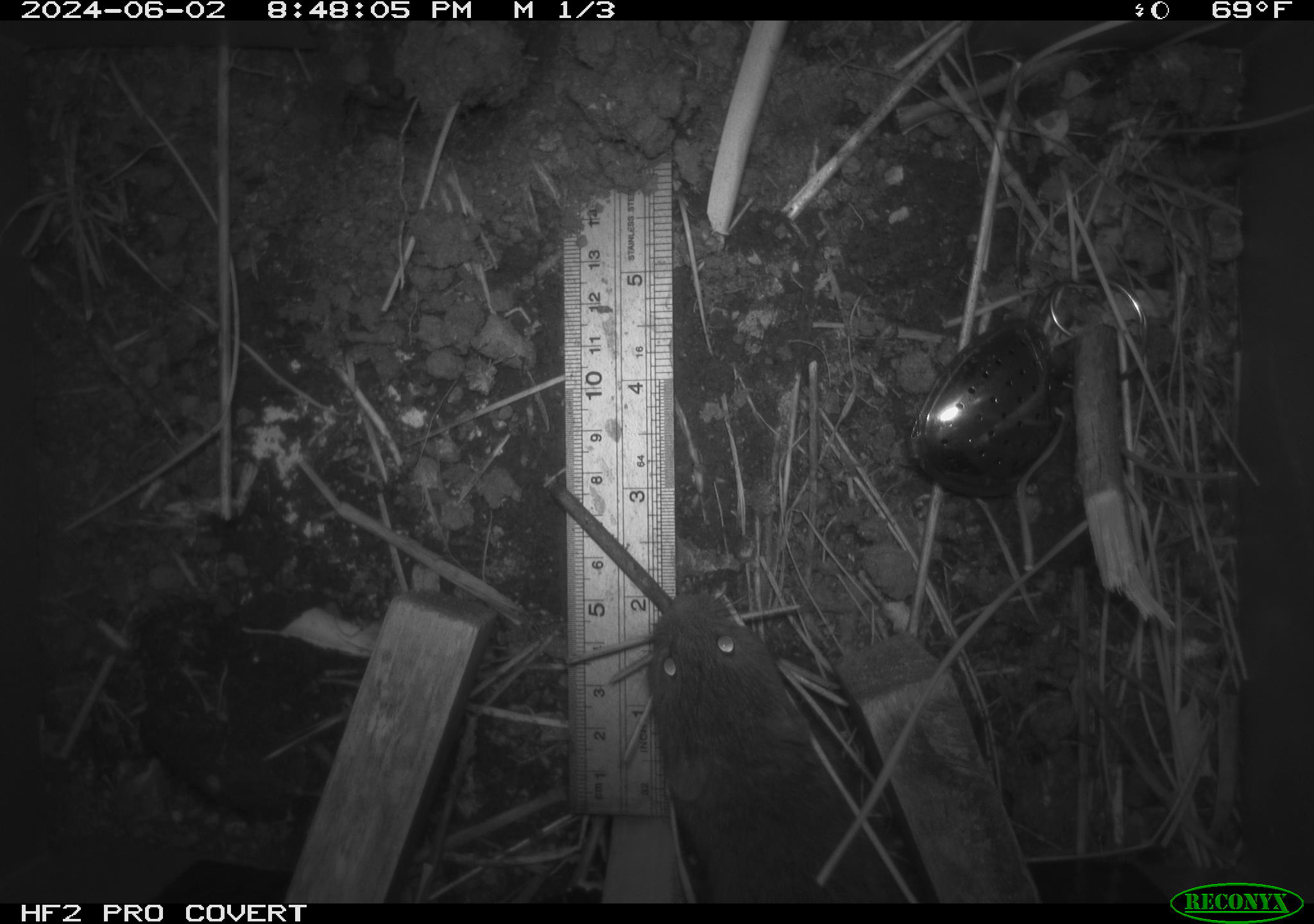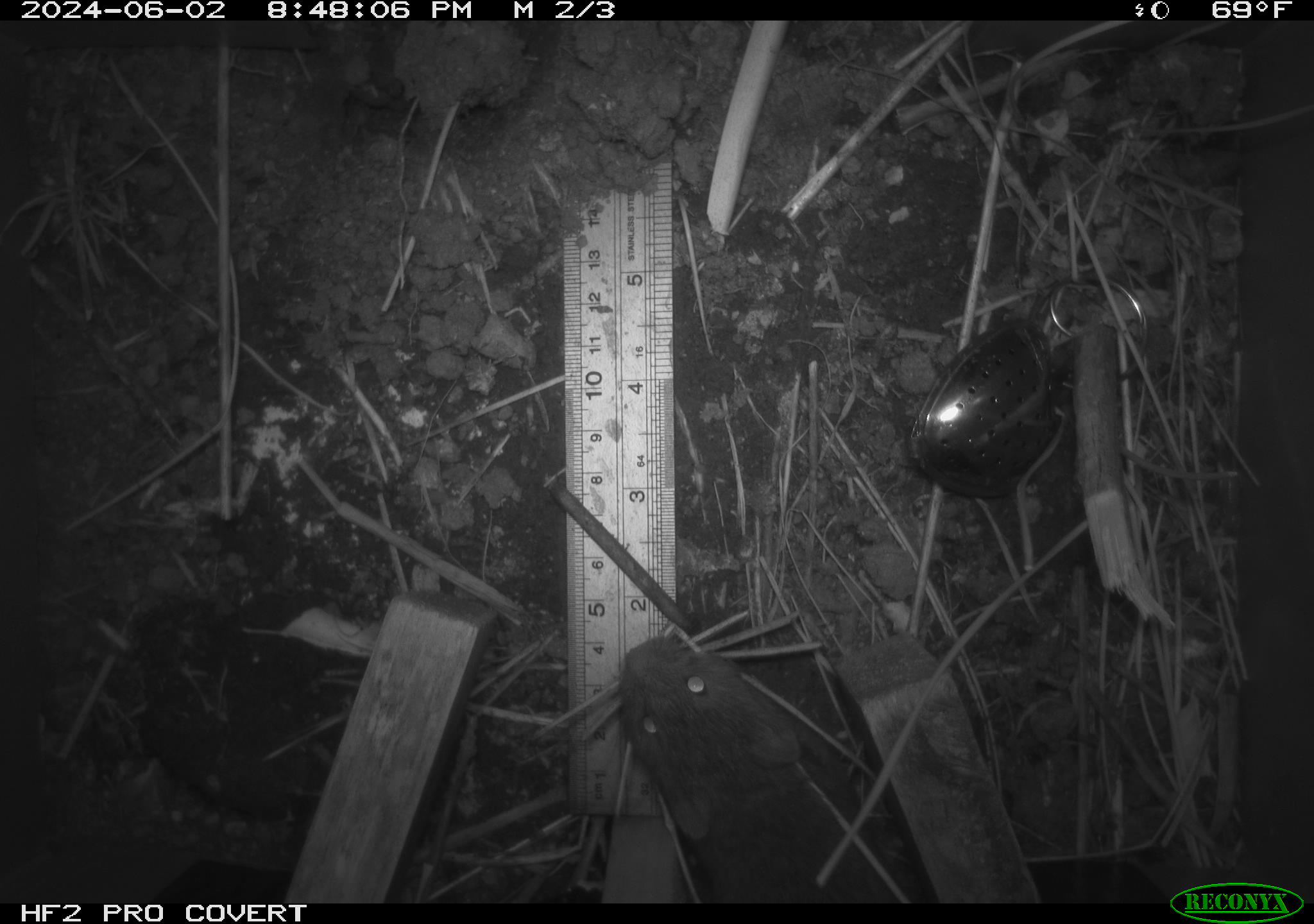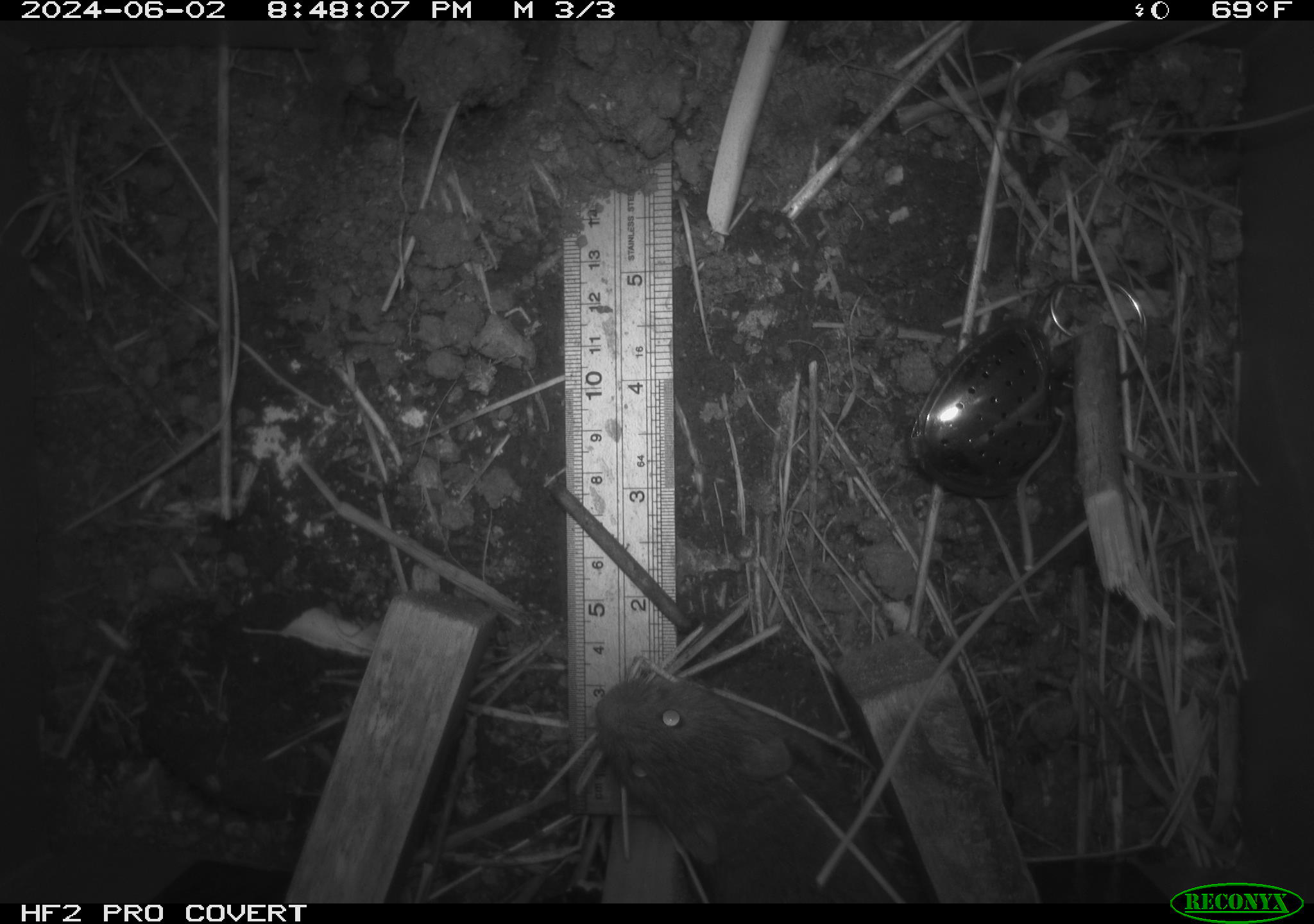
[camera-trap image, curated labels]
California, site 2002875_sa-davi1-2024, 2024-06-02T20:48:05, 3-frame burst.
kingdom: Animalia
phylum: Chordata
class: Mammalia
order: Rodentia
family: Cricetidae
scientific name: Arvicolinae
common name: voles, lemmings, and muskrats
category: arvicolinae subfamily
Arvicolinae subfamily (voles, lemmings, and muskrats) (Arvicolinae).